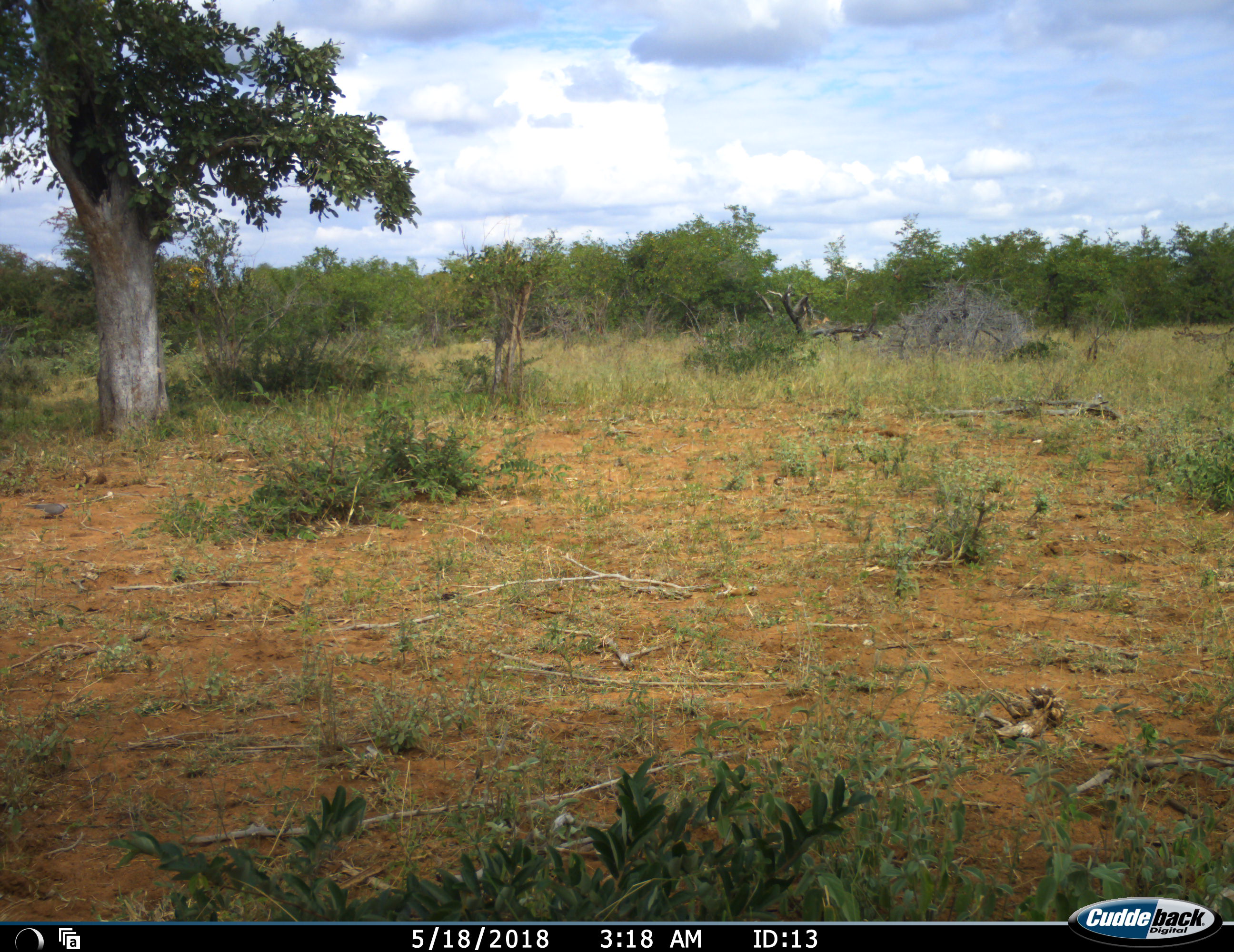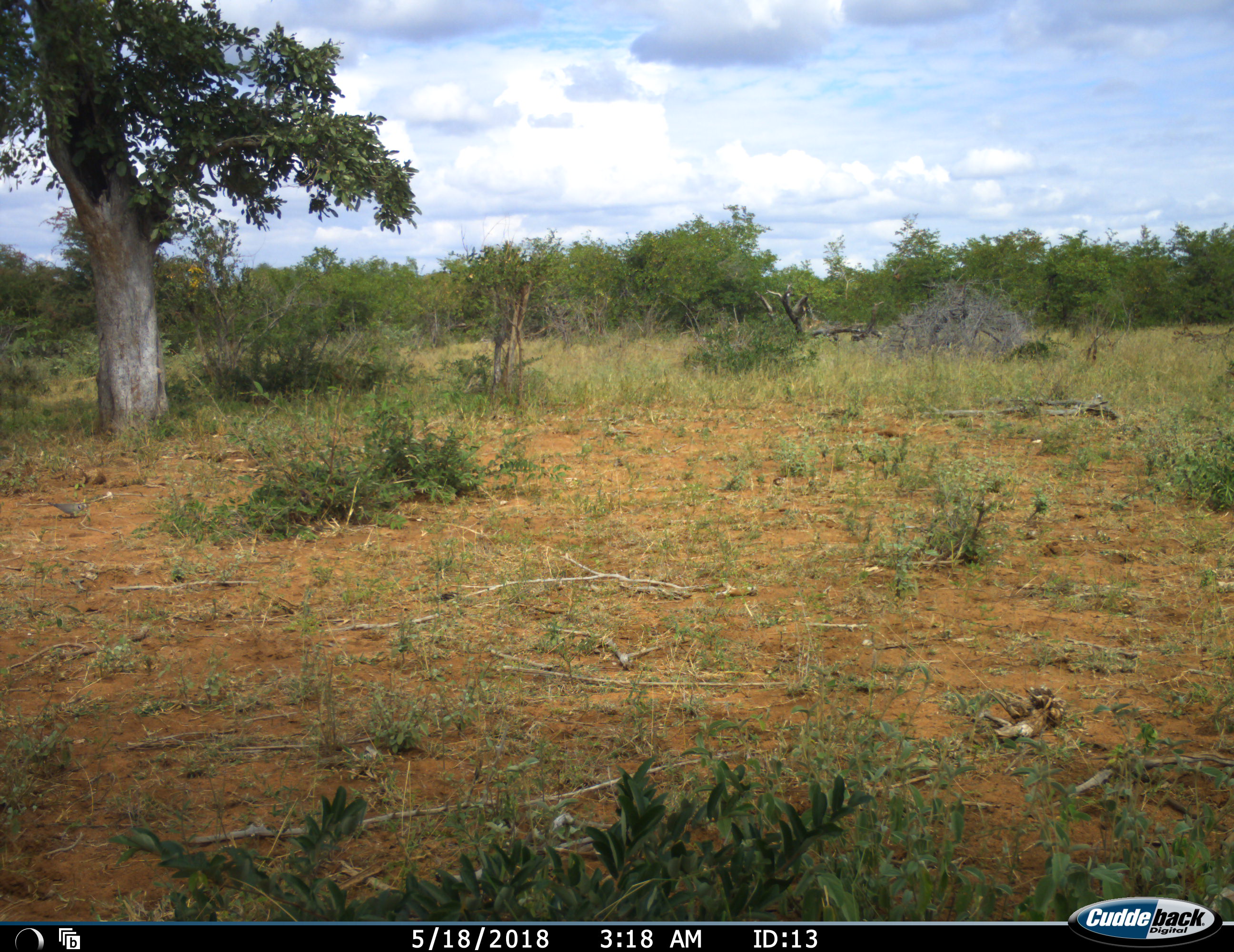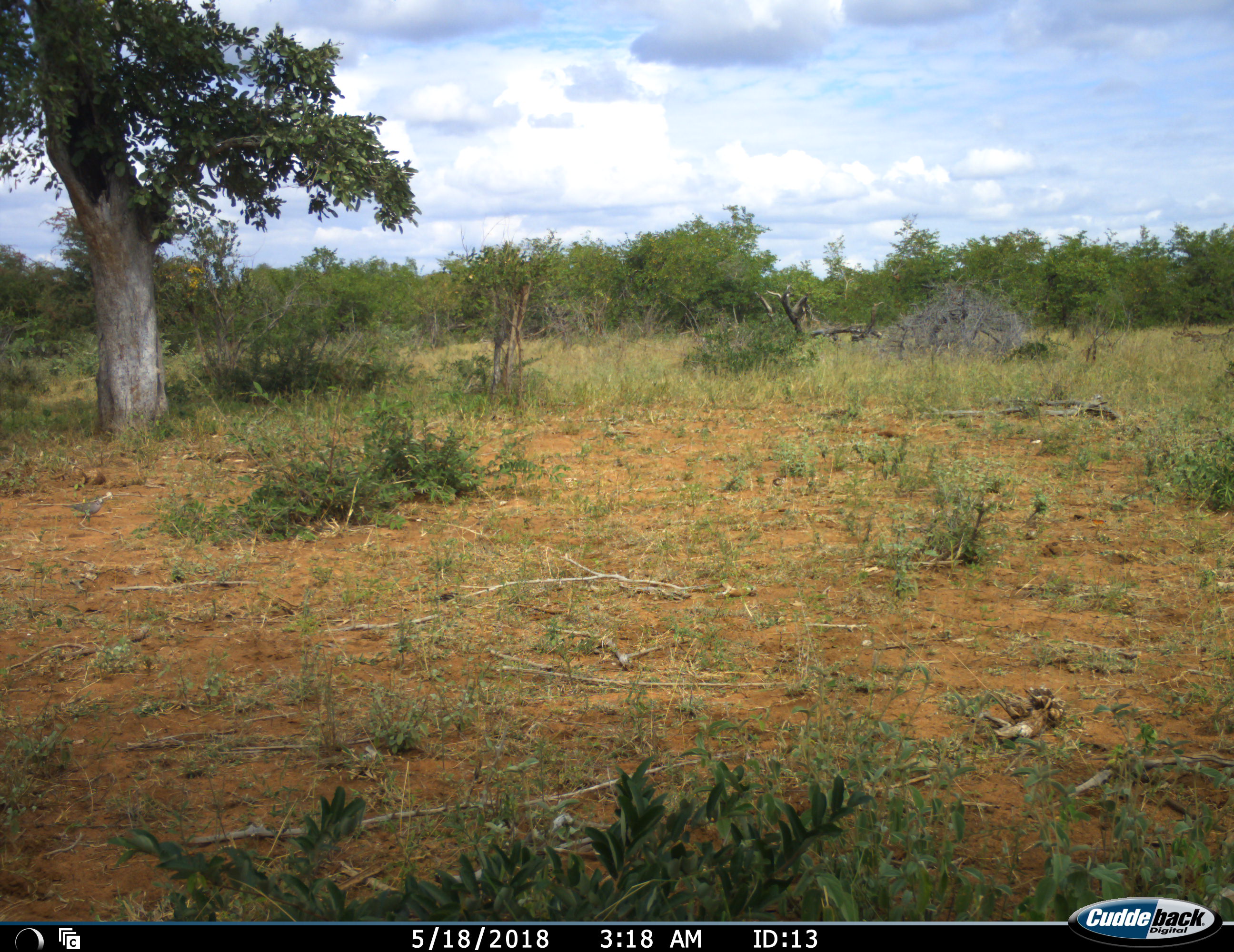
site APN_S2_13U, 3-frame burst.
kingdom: Animalia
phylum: Chordata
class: Aves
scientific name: Aves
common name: bird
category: birdother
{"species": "birdother (bird) (Aves)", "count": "1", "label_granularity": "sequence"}